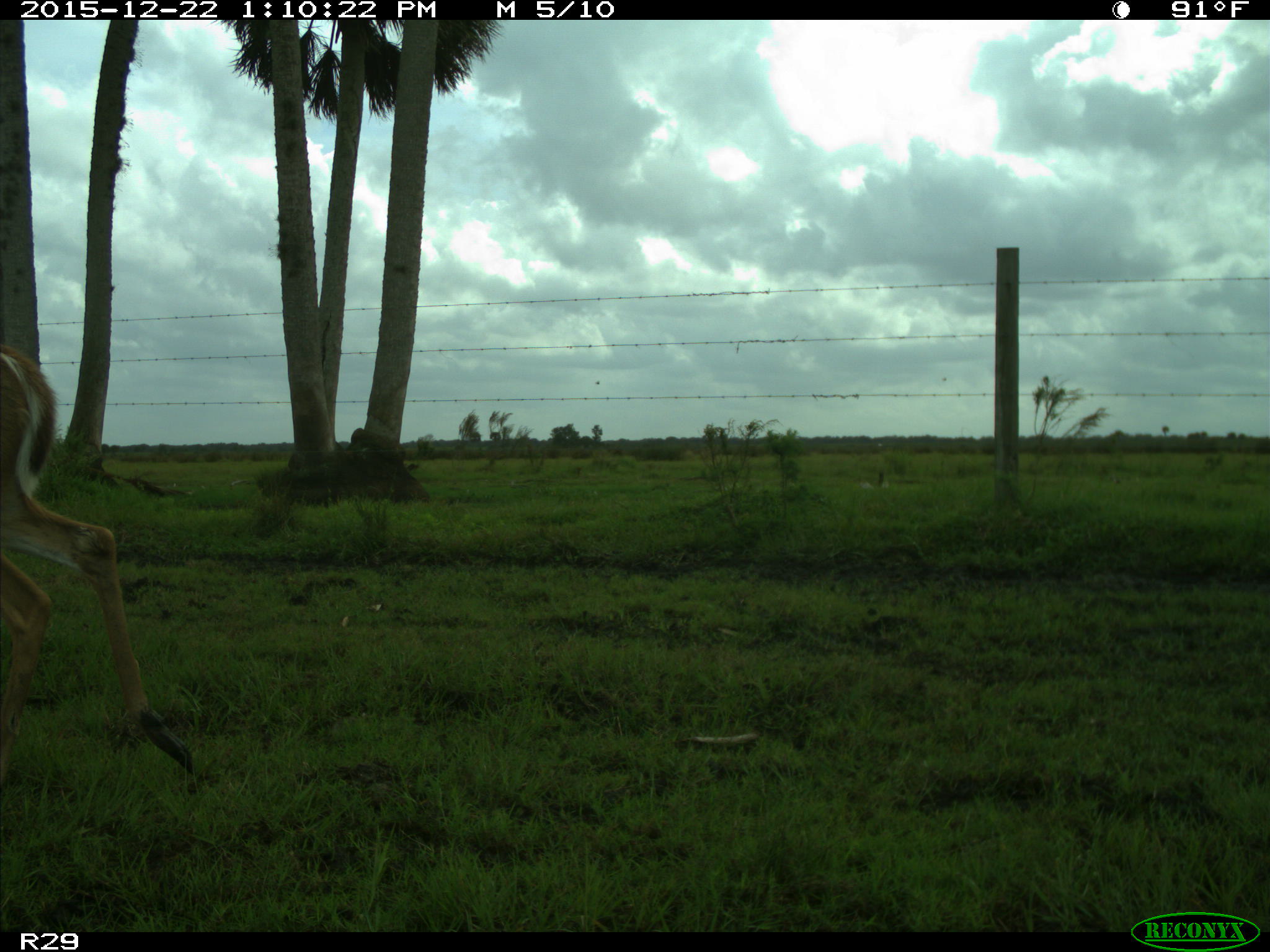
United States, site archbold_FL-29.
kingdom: Animalia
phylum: Chordata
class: Mammalia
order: Artiodactyla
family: Cervidae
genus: Odocoileus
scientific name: Odocoileus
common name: deer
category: unidentified deer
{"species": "unidentified deer (deer) (Odocoileus)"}